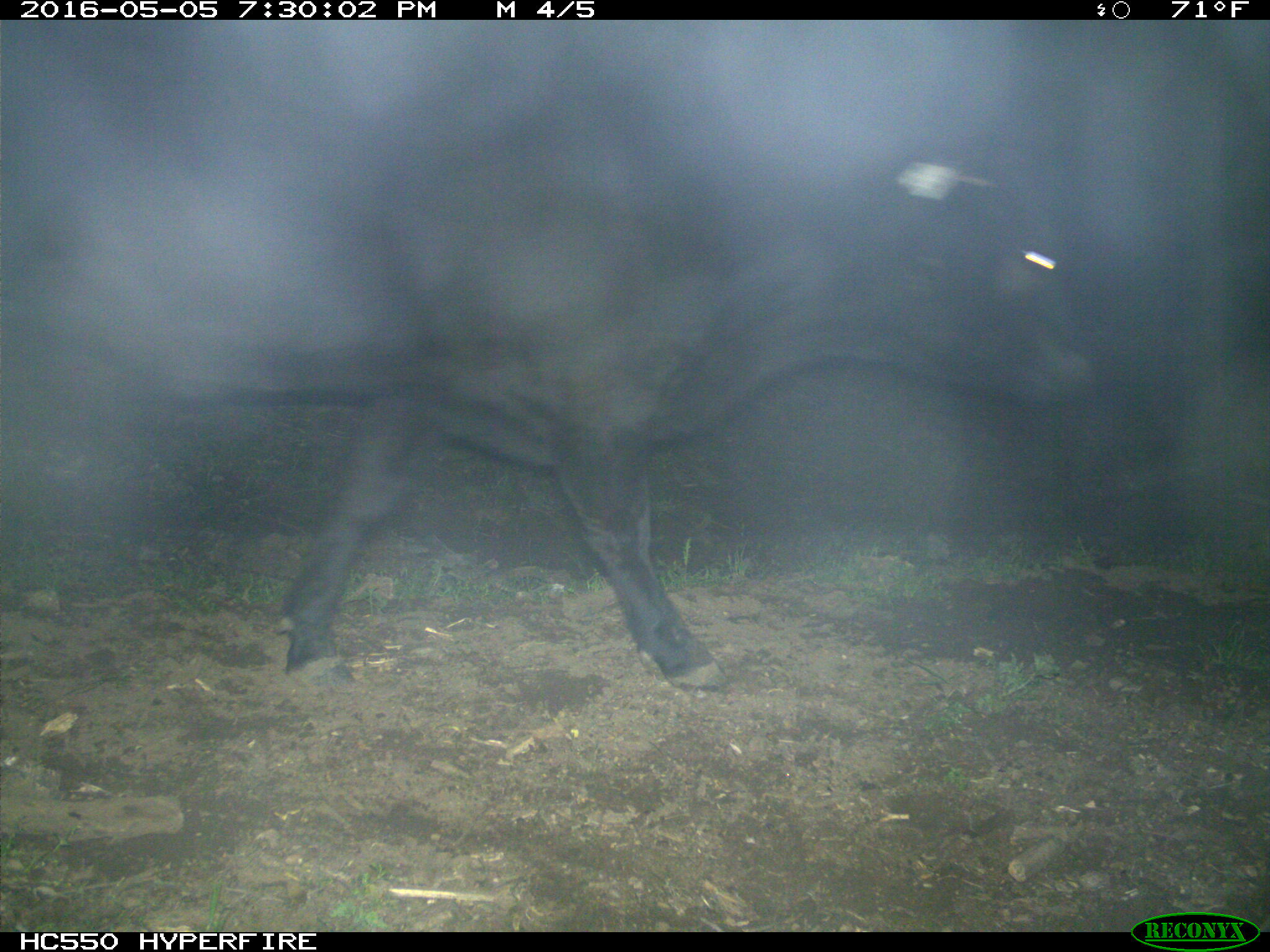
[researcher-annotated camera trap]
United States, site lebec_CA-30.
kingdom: Animalia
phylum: Chordata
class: Mammalia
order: Artiodactyla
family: Bovidae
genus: Bos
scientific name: Bos taurus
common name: domestic cow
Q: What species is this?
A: Bos taurus (domestic cow).